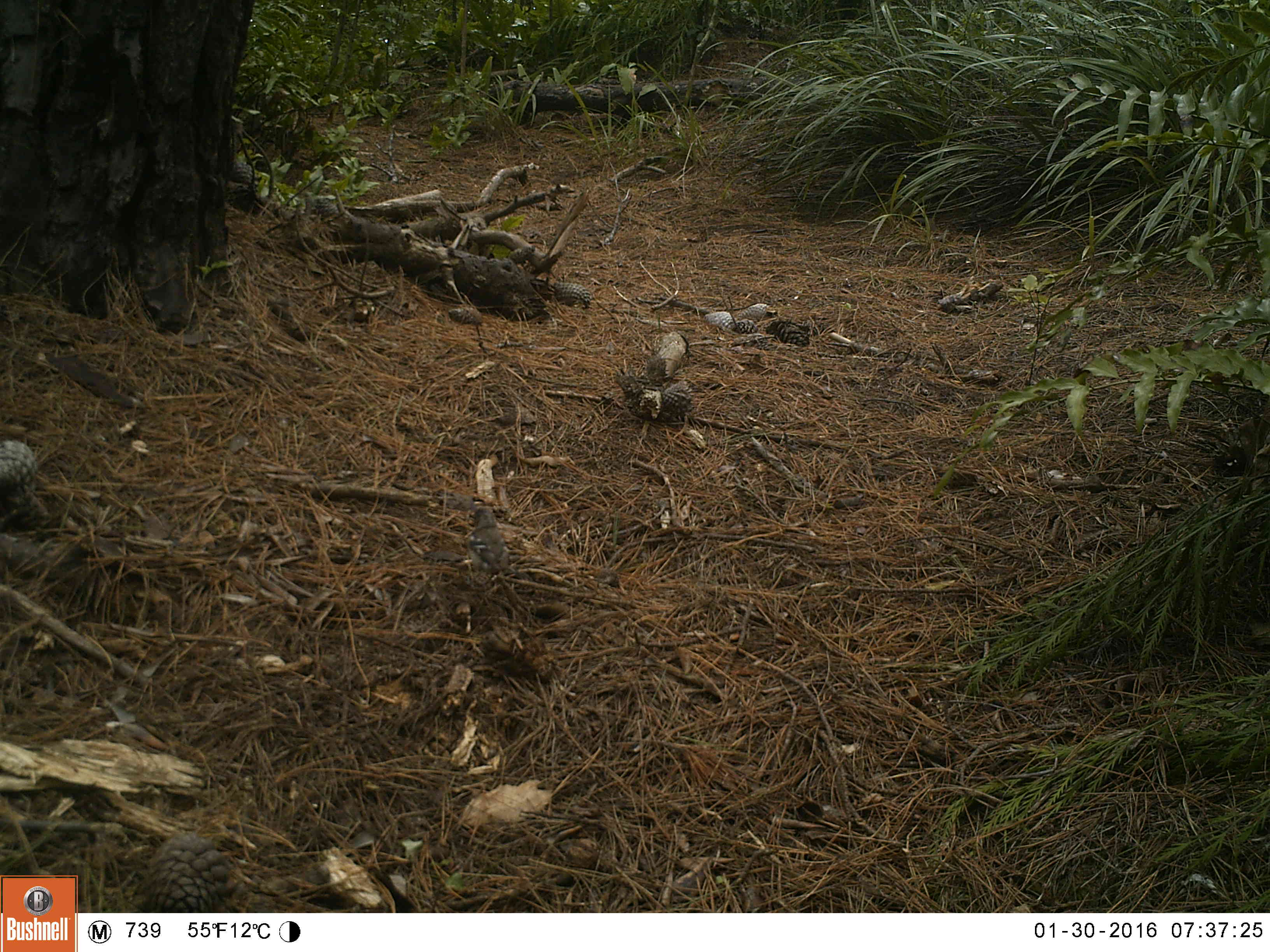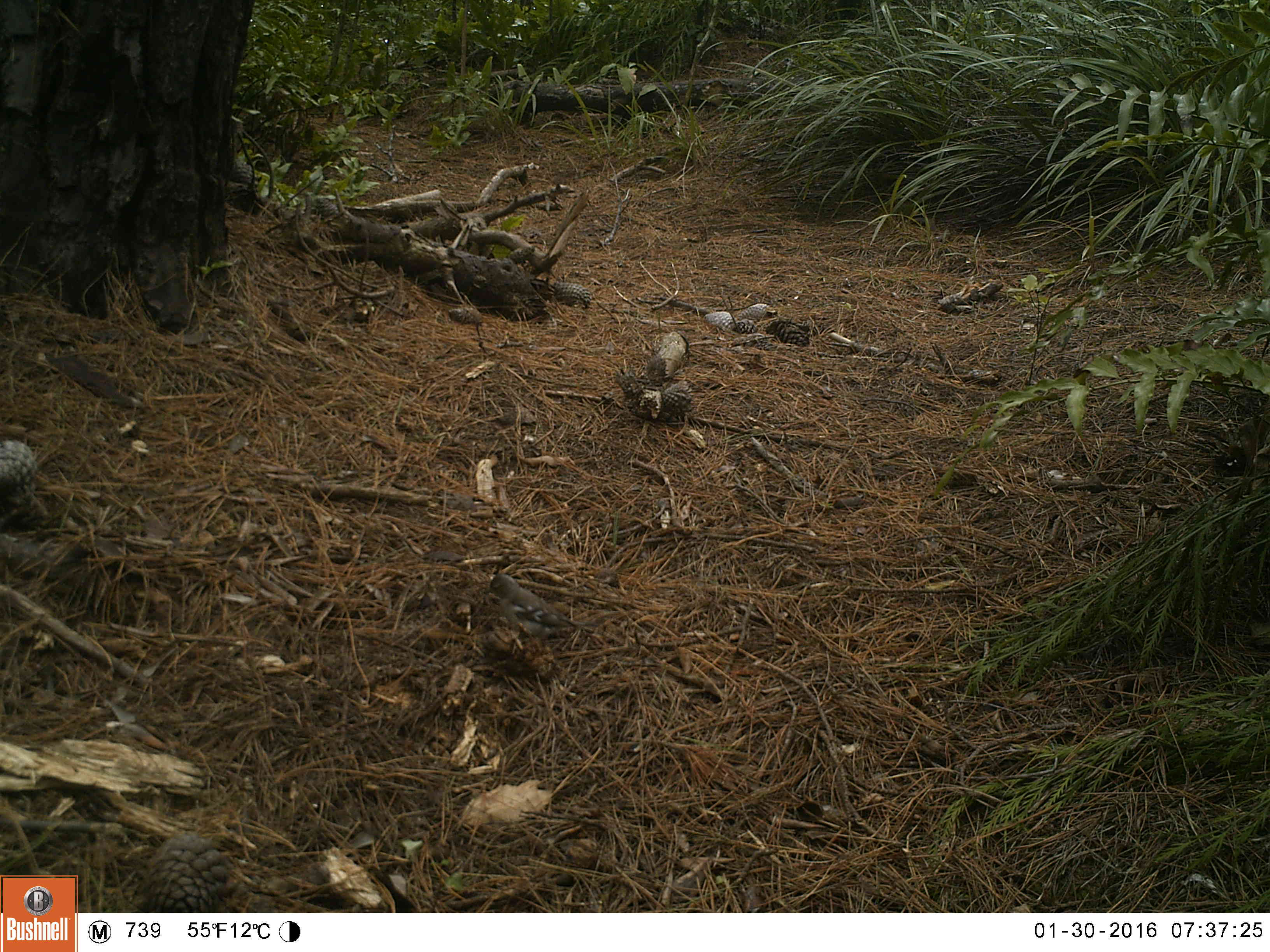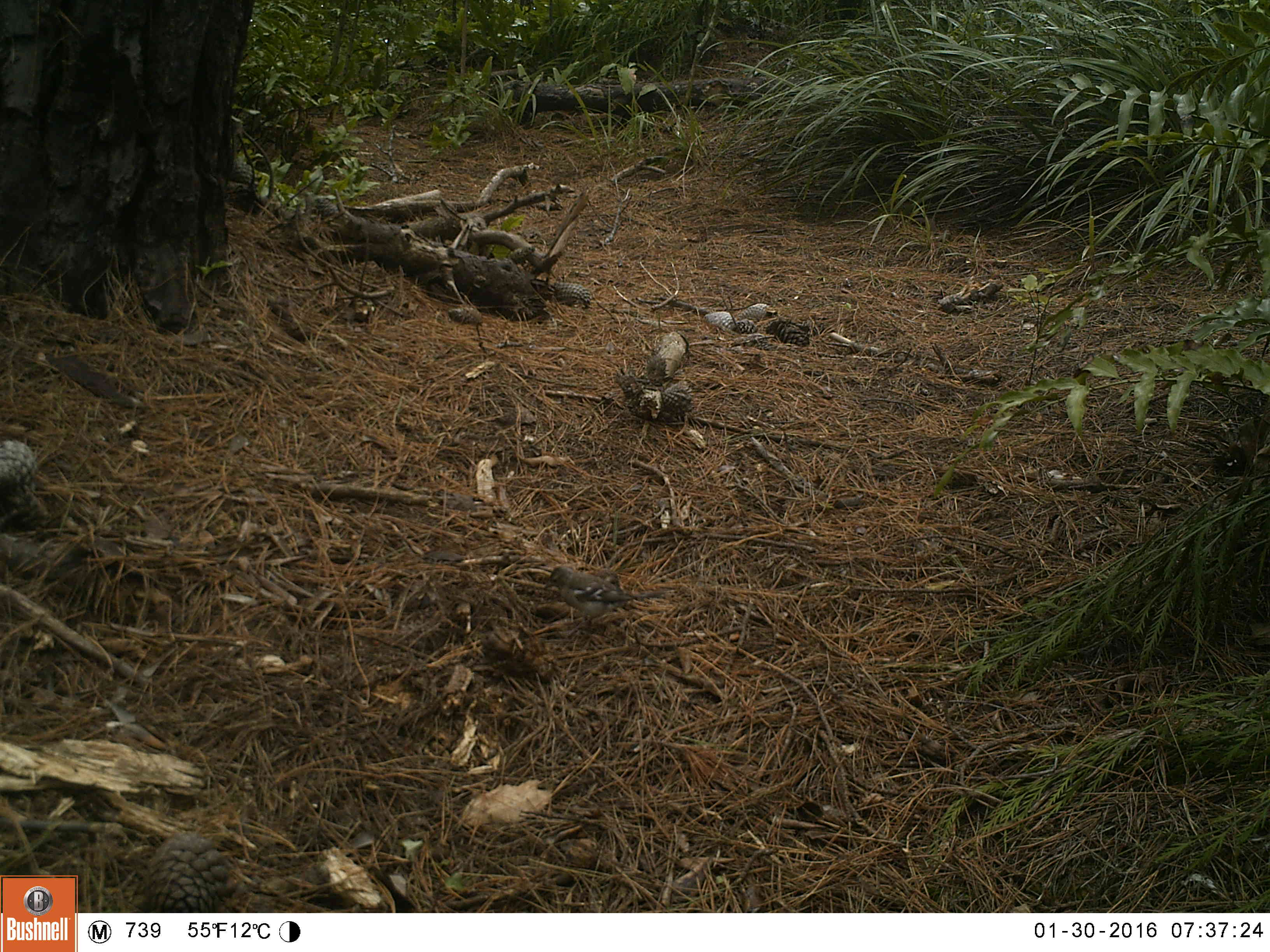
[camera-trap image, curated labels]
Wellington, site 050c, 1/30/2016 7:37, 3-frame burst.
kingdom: Animalia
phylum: Chordata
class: Aves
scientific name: Aves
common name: bird